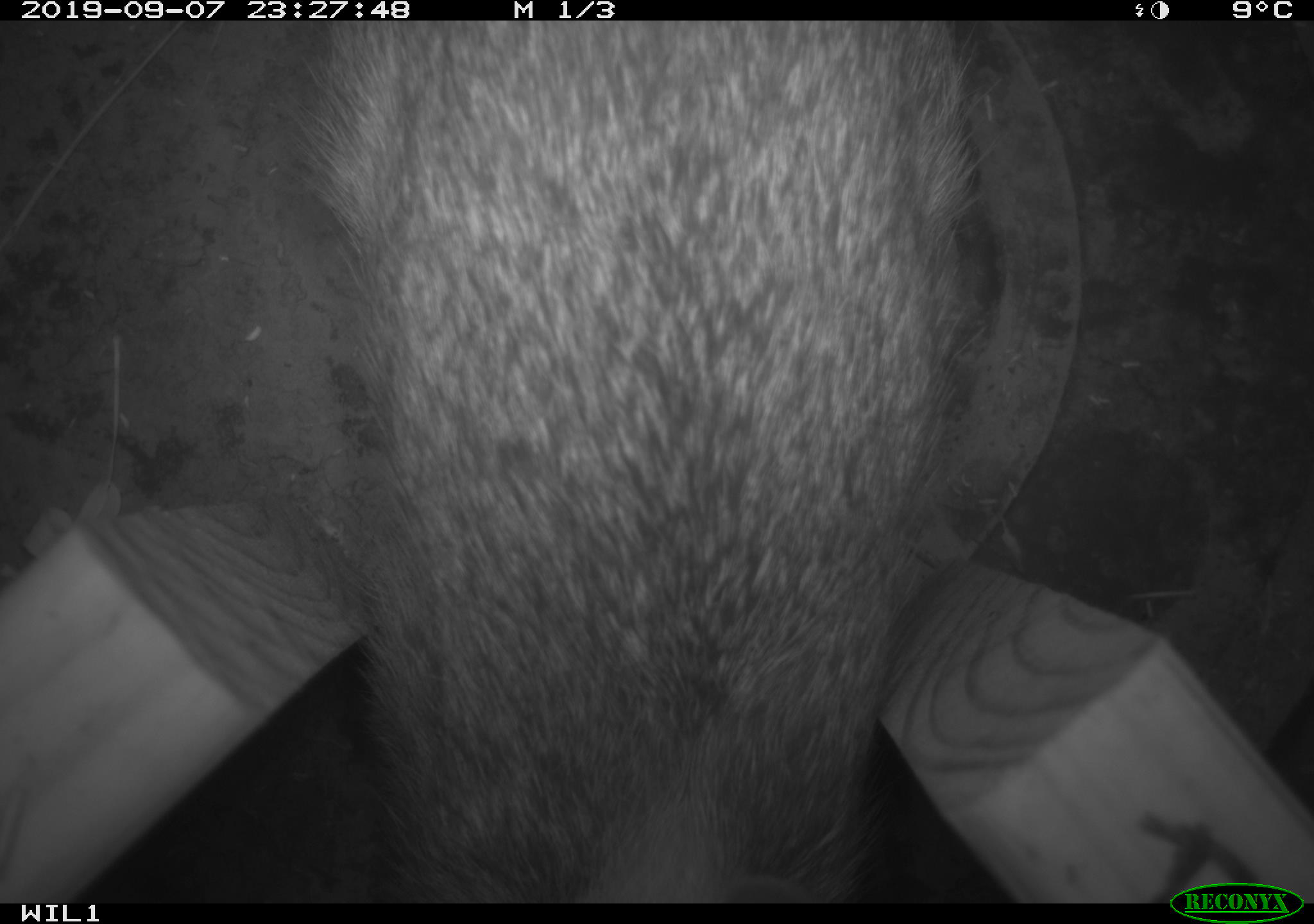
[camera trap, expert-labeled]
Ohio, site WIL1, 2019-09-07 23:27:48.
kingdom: Animalia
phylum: Chordata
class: Mammalia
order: Lagomorpha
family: Leporidae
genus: Sylvilagus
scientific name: Sylvilagus floridanus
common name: eastern cottontail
Eastern cottontail (Sylvilagus floridanus).